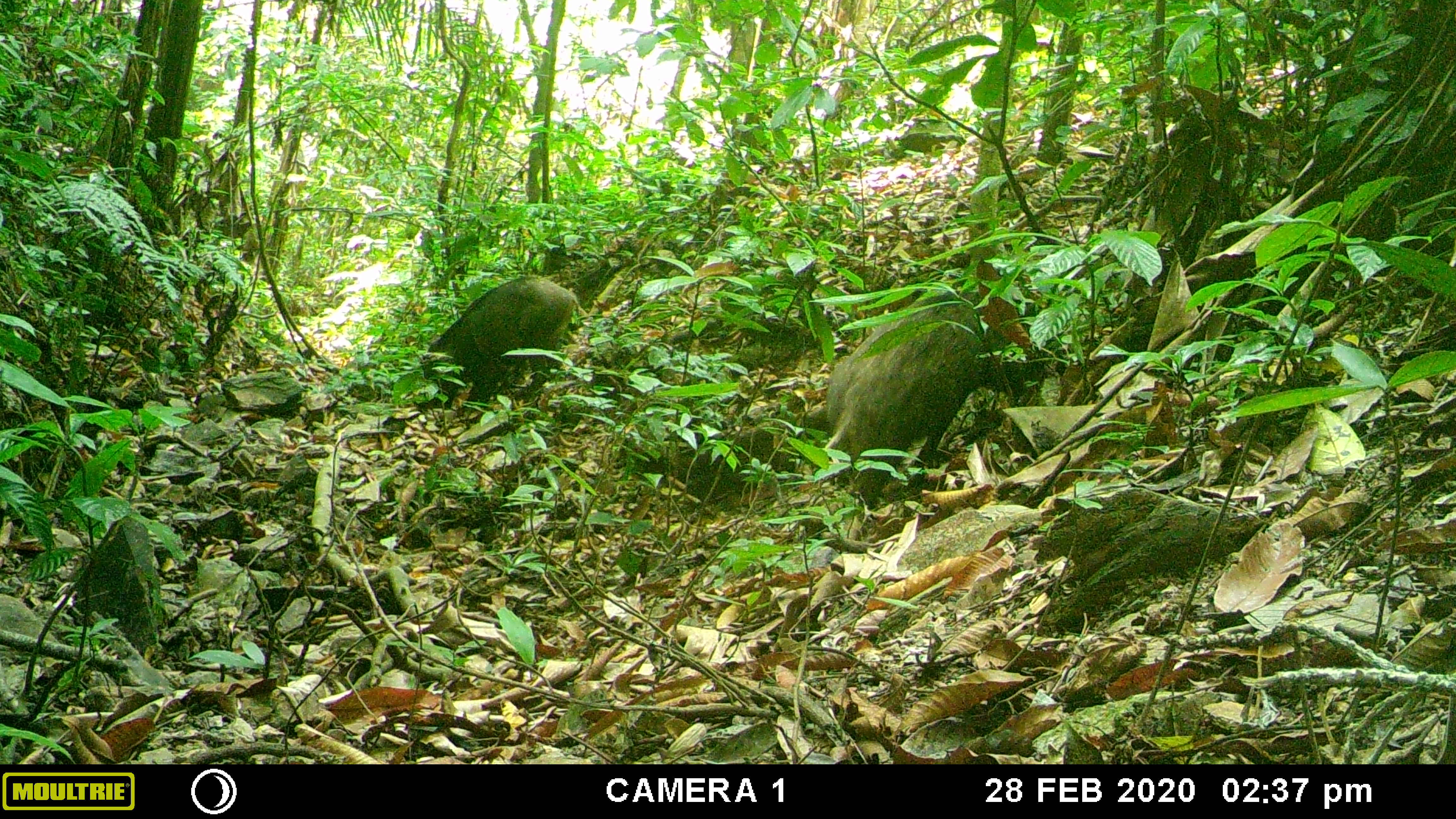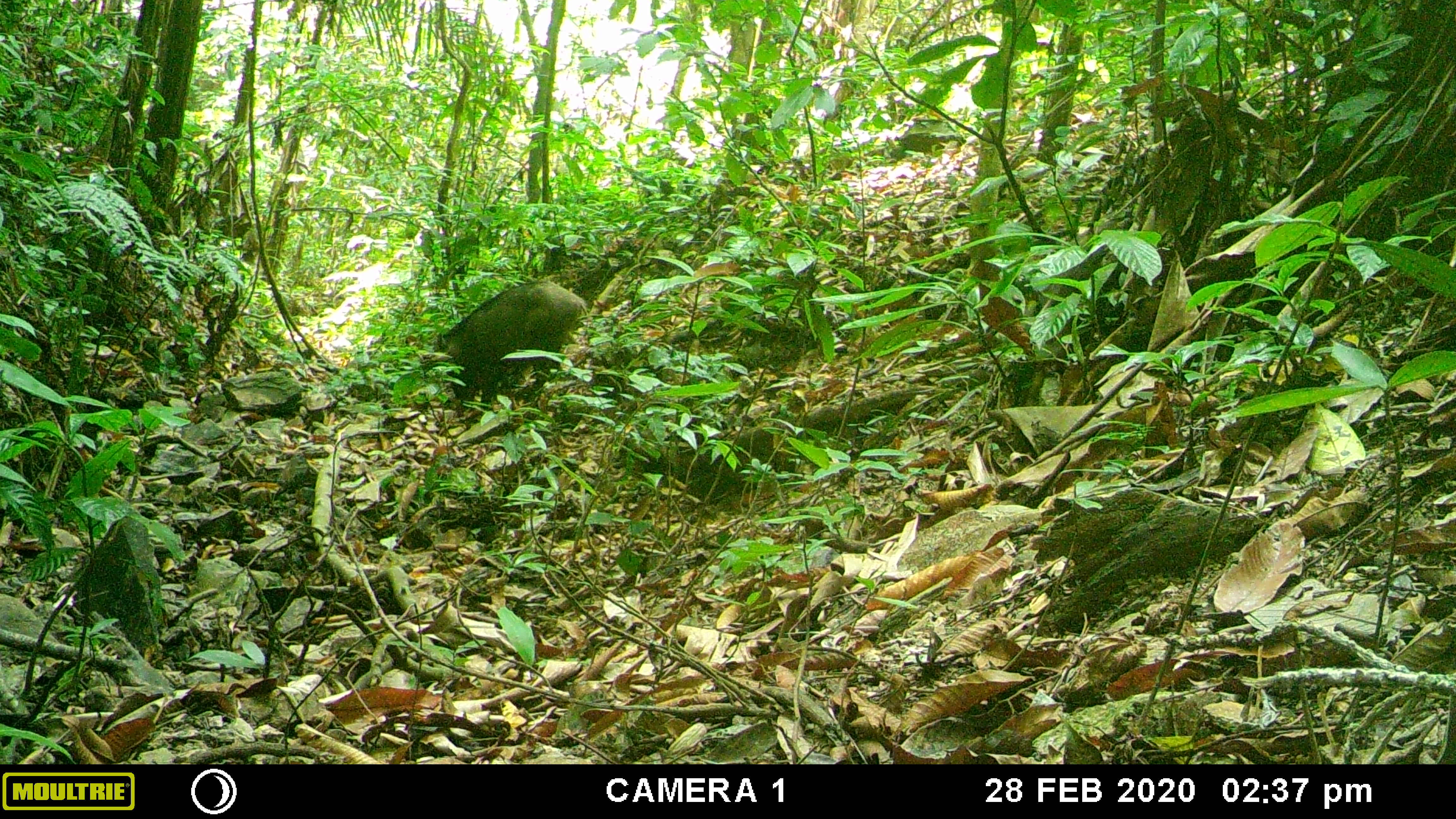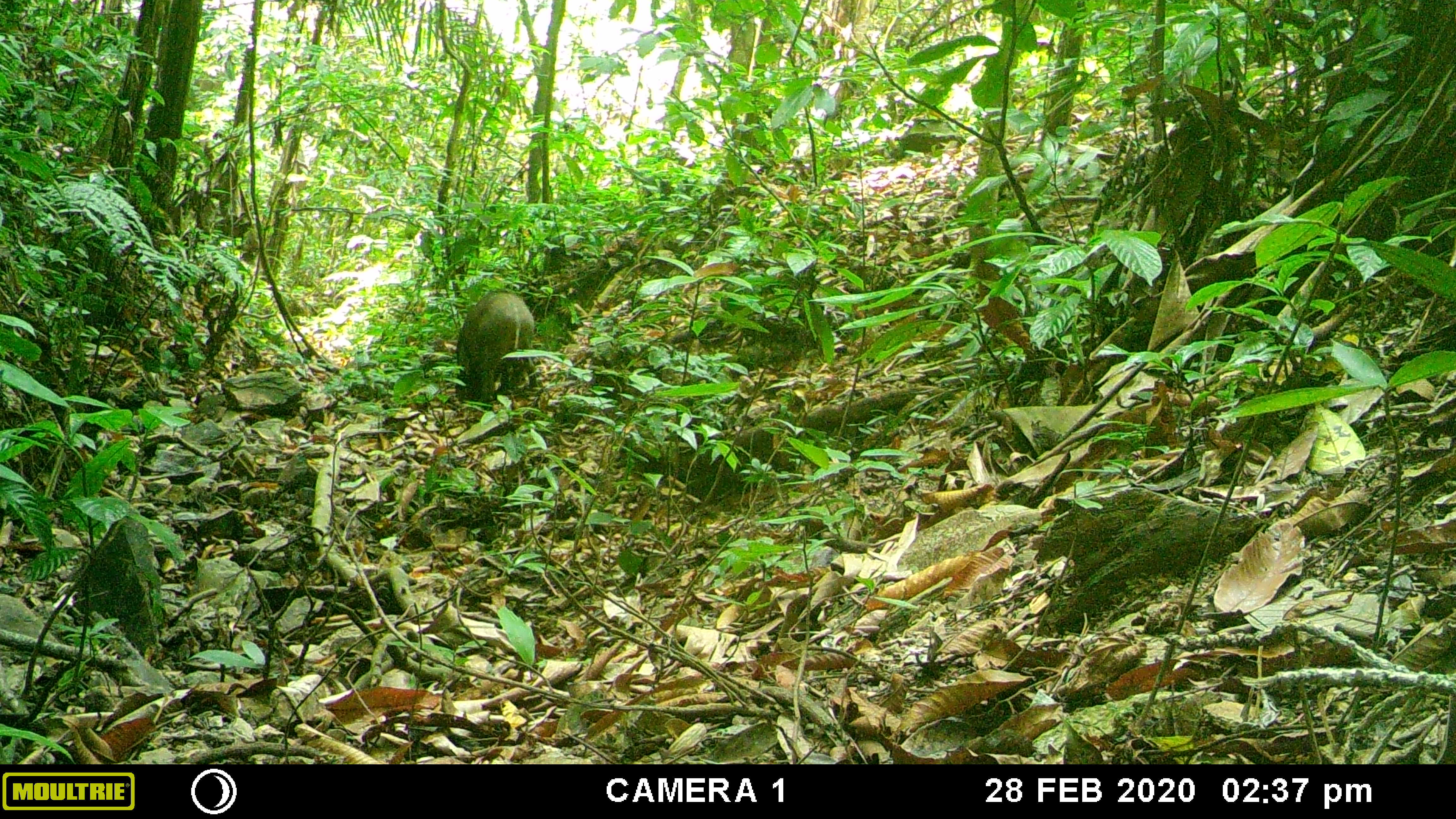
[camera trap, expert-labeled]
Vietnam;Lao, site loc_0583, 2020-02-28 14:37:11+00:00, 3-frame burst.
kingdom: Animalia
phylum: Chordata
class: Mammalia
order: Artiodactyla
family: Suidae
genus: Sus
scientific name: Sus scrofa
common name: eurasian wild pig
Eurasian wild pig (Sus scrofa). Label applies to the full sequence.